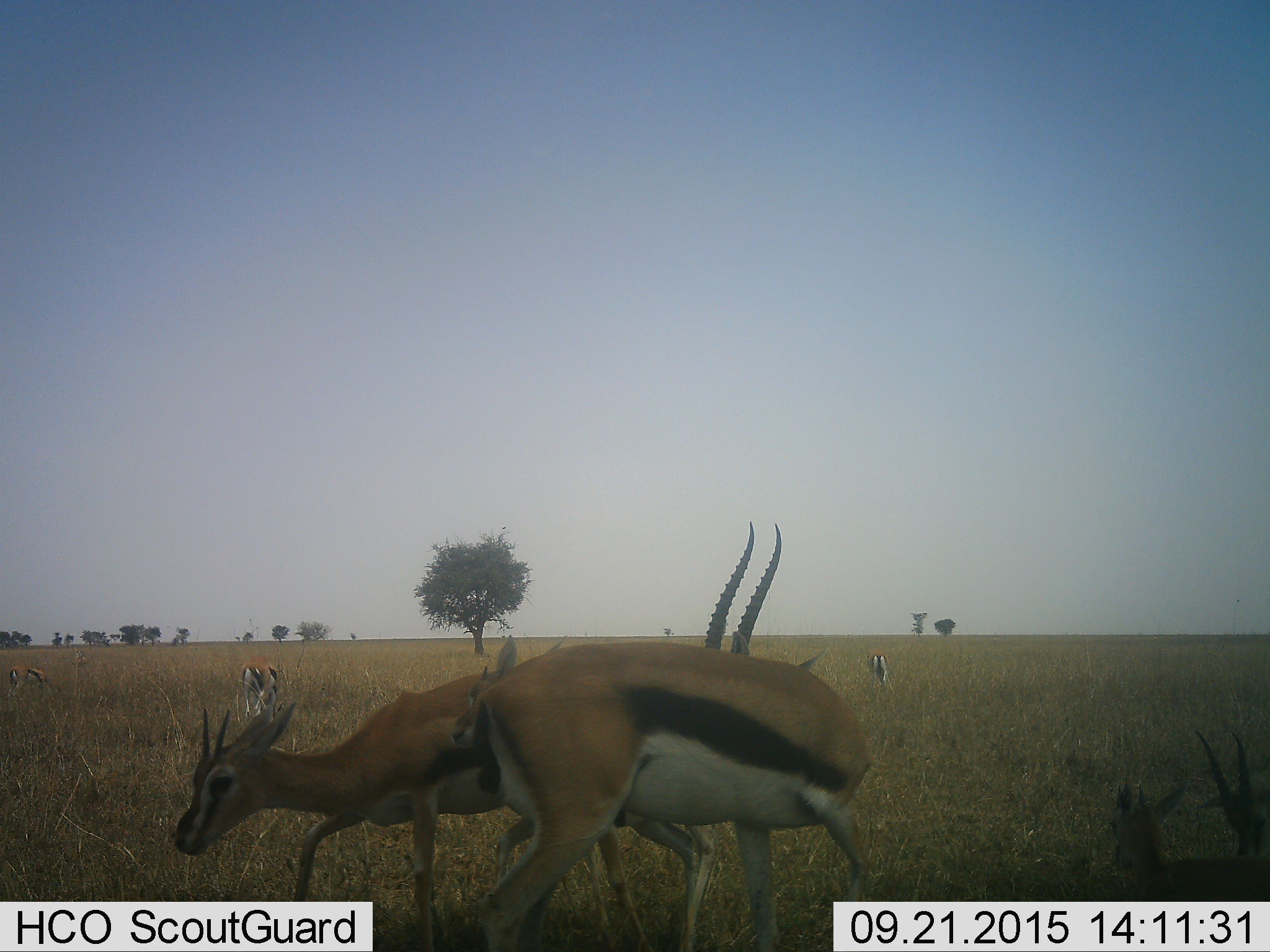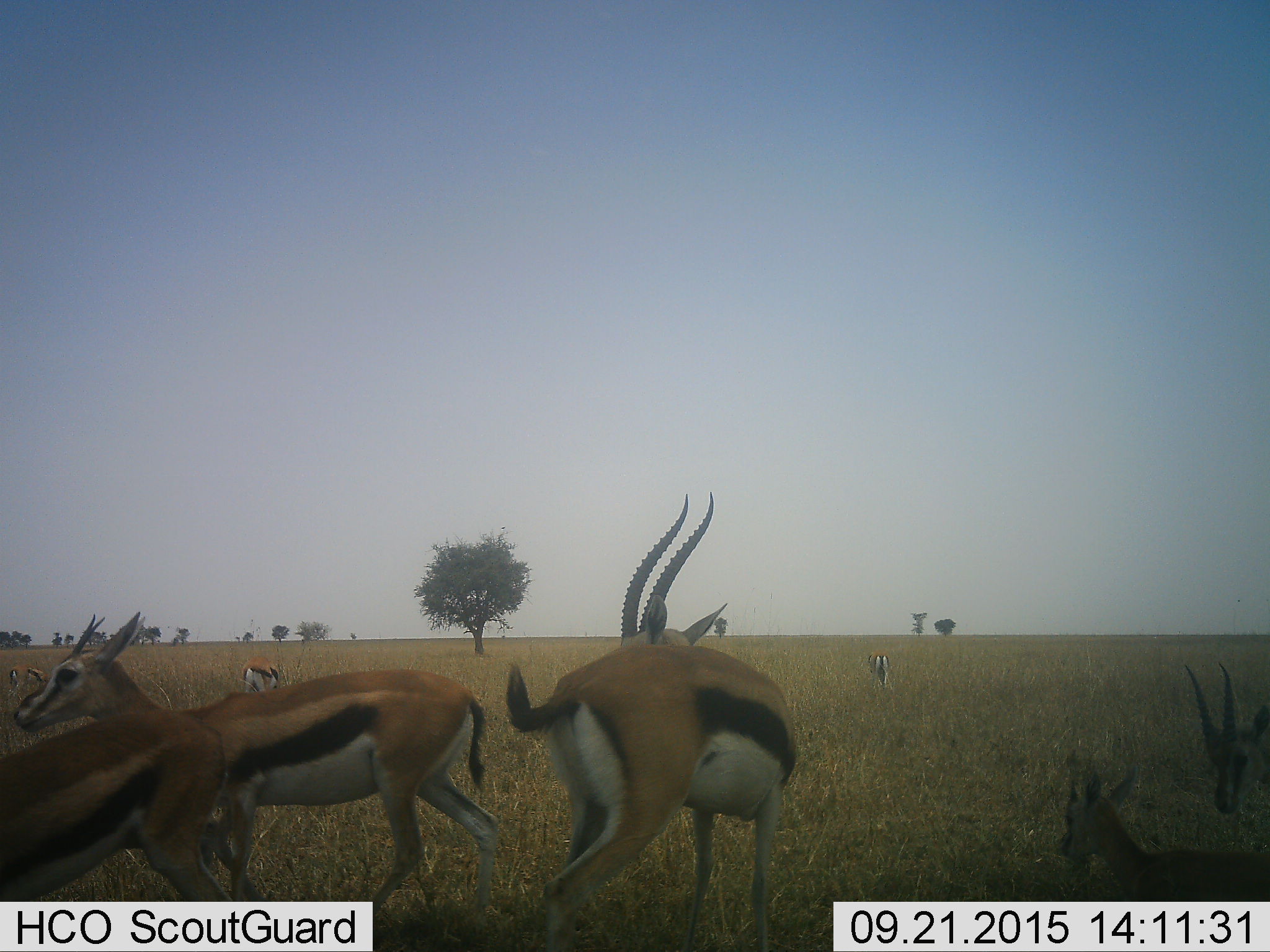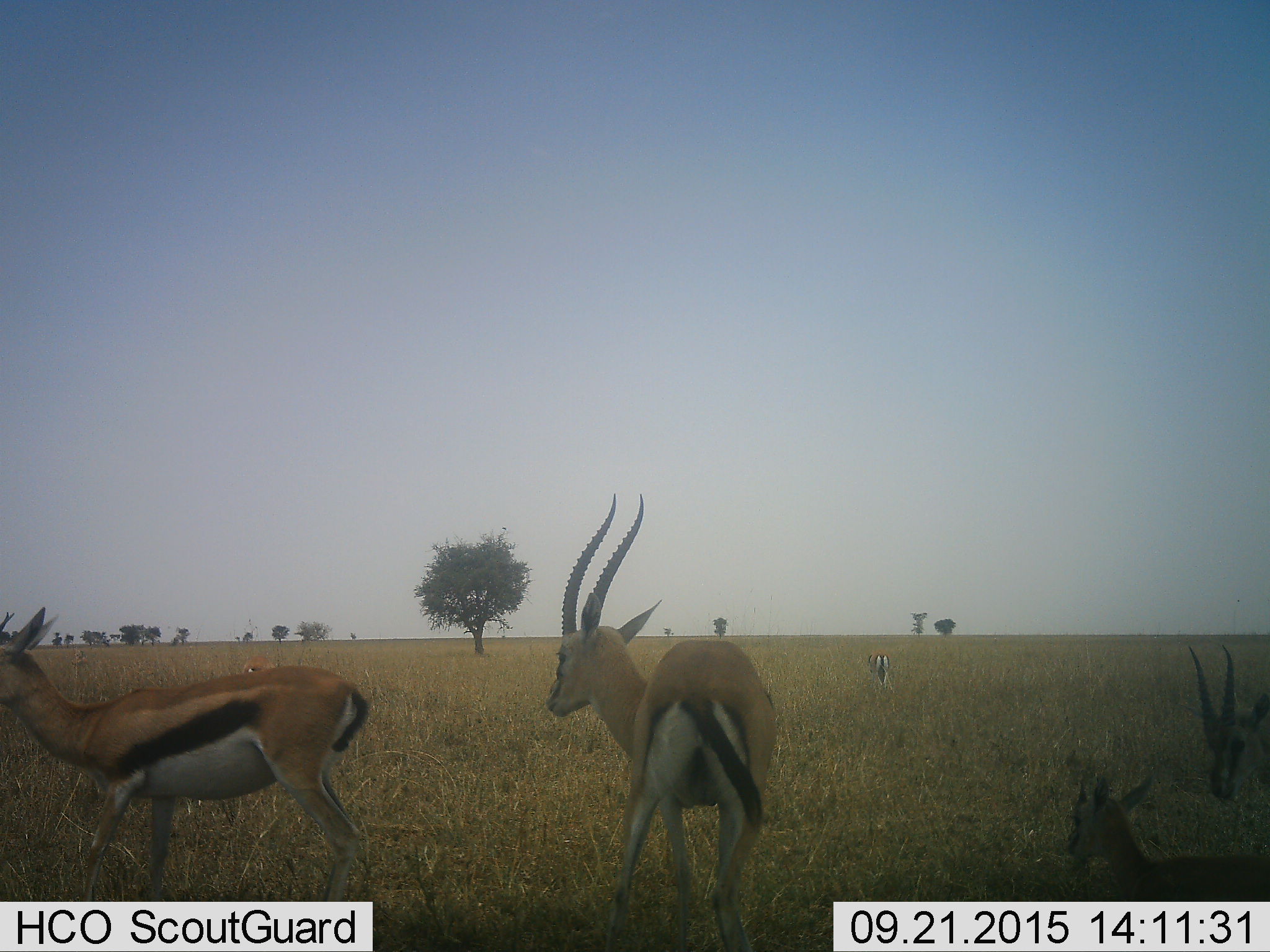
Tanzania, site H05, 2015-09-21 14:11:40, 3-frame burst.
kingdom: Animalia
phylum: Chordata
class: Mammalia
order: Artiodactyla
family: Bovidae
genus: Eudorcas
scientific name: Eudorcas thomsonii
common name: thomson's gazelle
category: gazellethomsons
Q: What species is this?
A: Gazellethomsons (thomson's gazelle) (Eudorcas thomsonii).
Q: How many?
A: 8.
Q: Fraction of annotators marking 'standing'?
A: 78%.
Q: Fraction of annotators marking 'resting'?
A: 33%.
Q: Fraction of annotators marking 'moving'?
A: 89%.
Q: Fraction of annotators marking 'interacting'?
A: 11%.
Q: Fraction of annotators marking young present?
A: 67%.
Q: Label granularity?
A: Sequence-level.